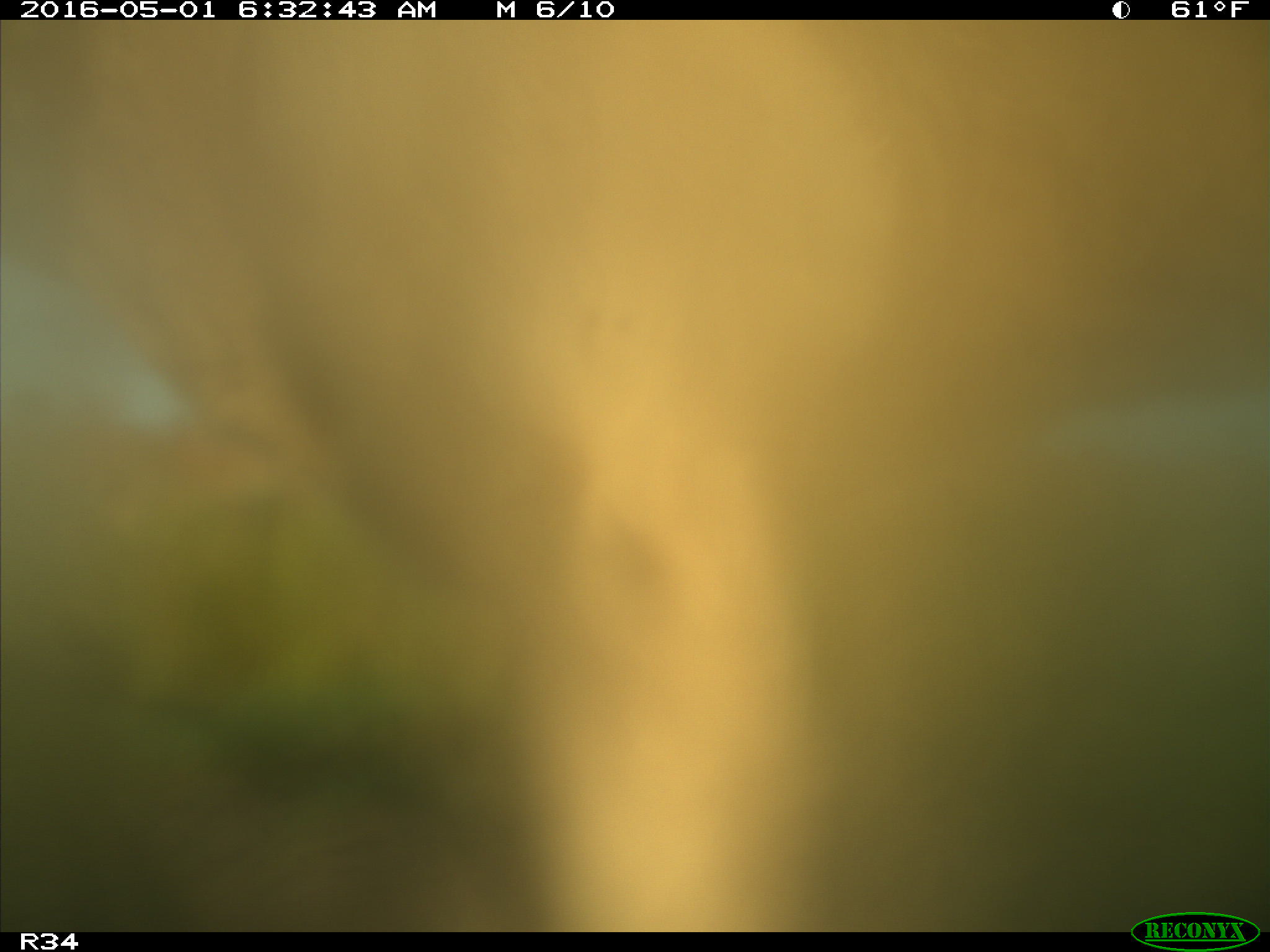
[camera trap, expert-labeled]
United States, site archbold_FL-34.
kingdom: Animalia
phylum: Chordata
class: Mammalia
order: Artiodactyla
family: Bovidae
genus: Bos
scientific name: Bos taurus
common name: domestic cow